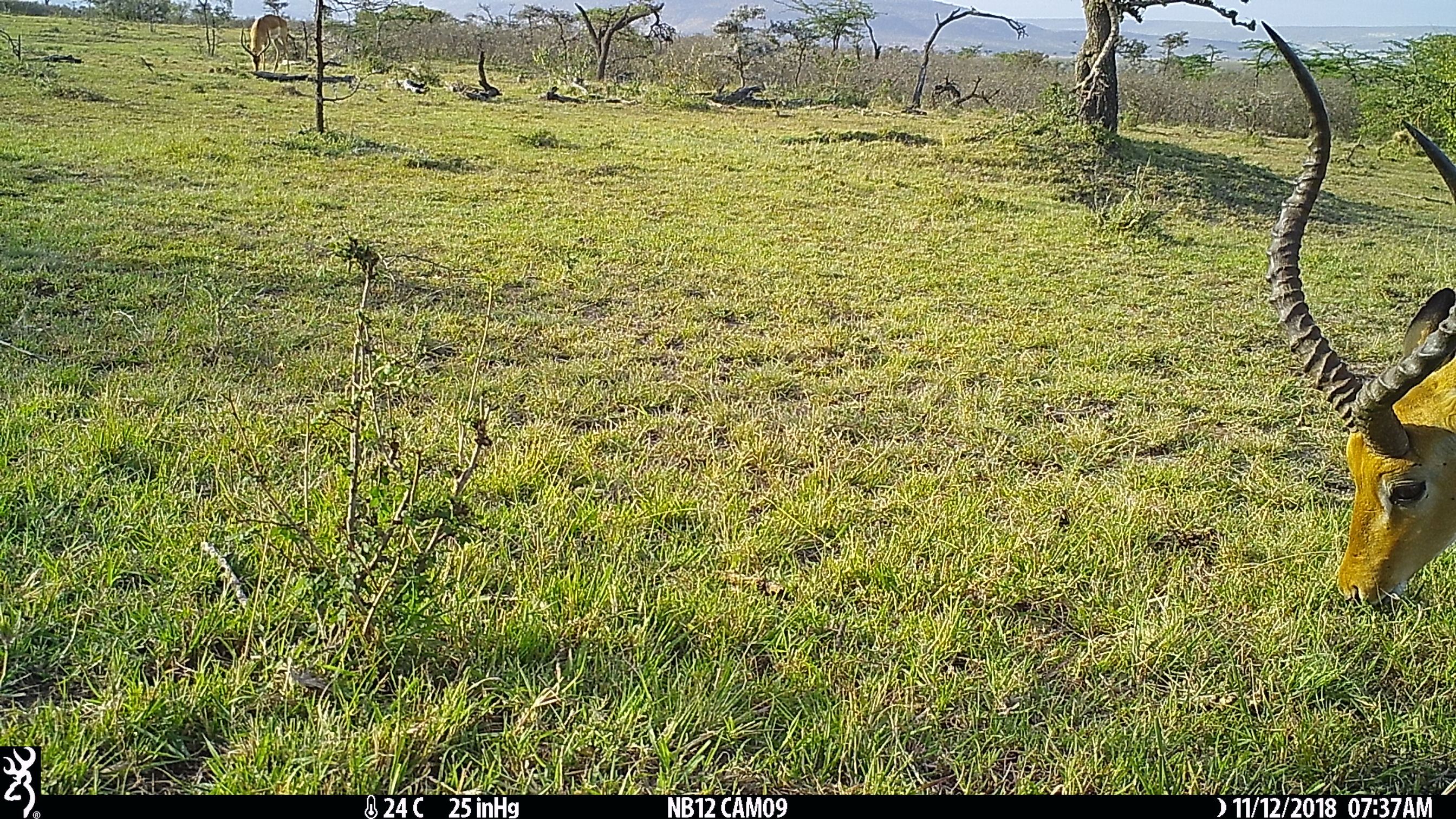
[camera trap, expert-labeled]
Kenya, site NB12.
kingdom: Animalia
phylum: Chordata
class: Mammalia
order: Artiodactyla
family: Bovidae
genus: Aepyceros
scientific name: Aepyceros melampus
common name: impala